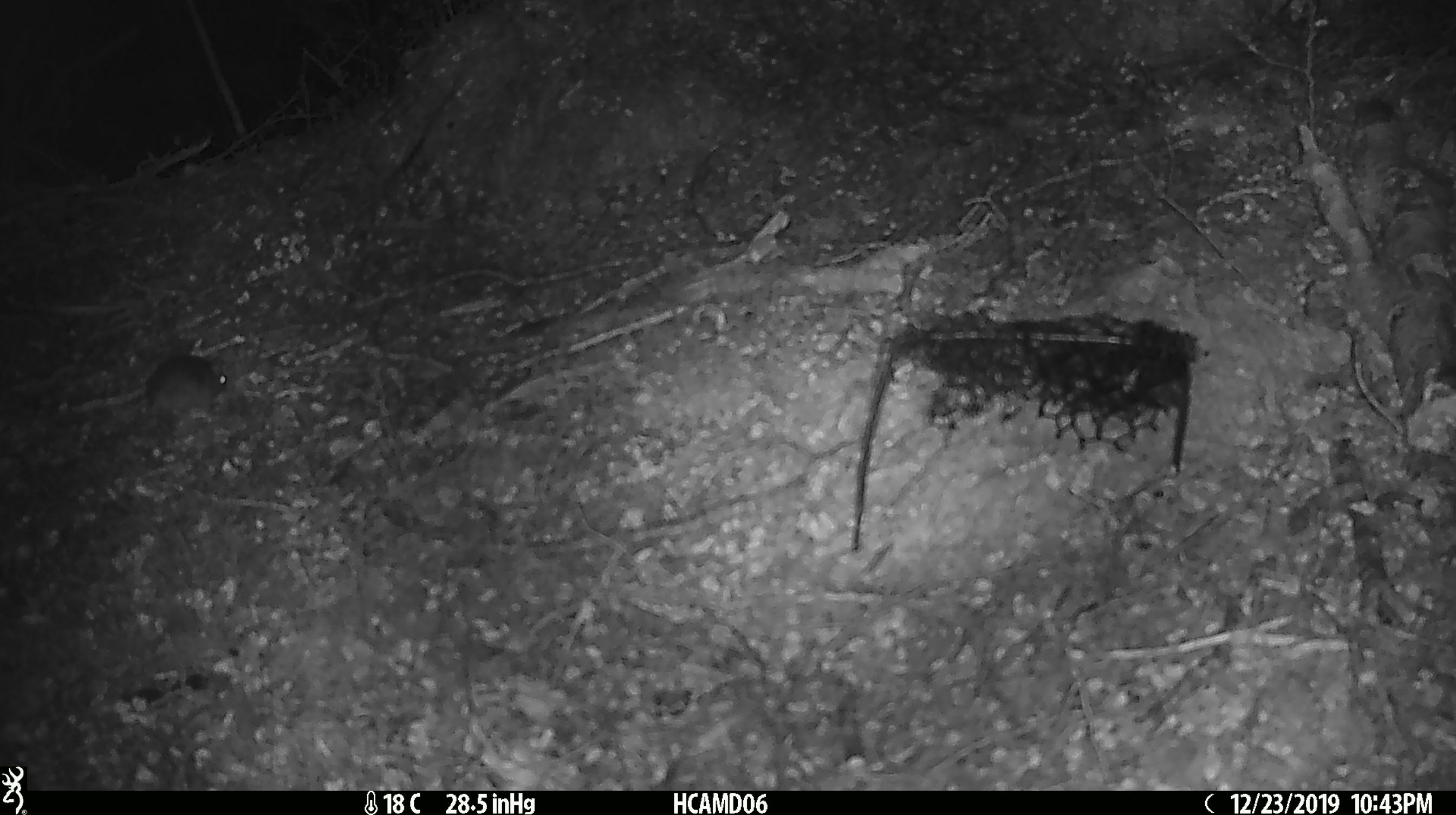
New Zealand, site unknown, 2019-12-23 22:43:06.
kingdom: Animalia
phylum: Chordata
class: Mammalia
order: Rodentia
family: Muridae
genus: Mus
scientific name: Mus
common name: mouse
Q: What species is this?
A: Mouse (Mus).